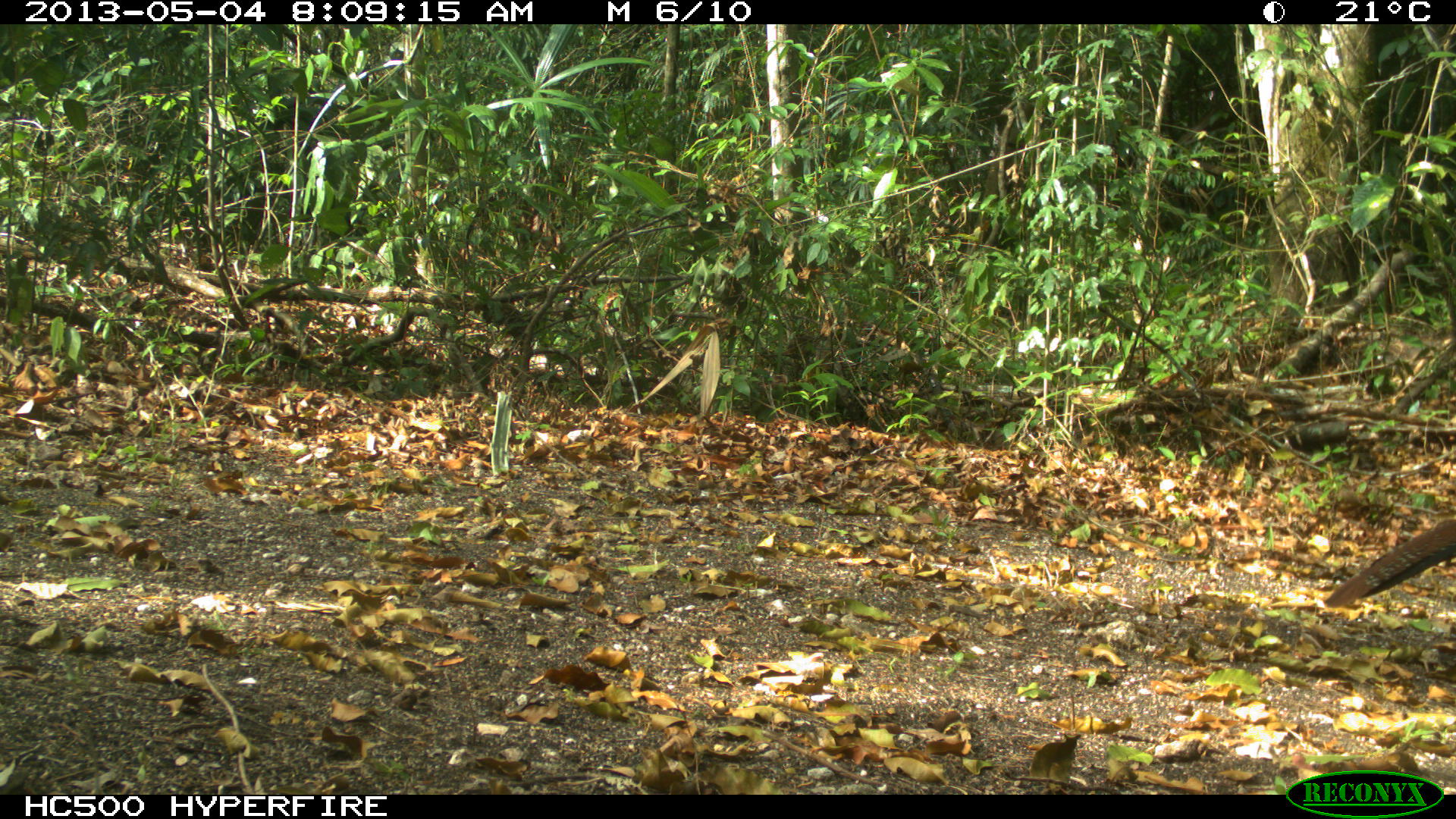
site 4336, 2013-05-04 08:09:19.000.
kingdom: Animalia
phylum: Chordata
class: Aves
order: Galliformes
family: Cracidae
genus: Crax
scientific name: Crax rubra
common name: great curassow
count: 1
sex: female